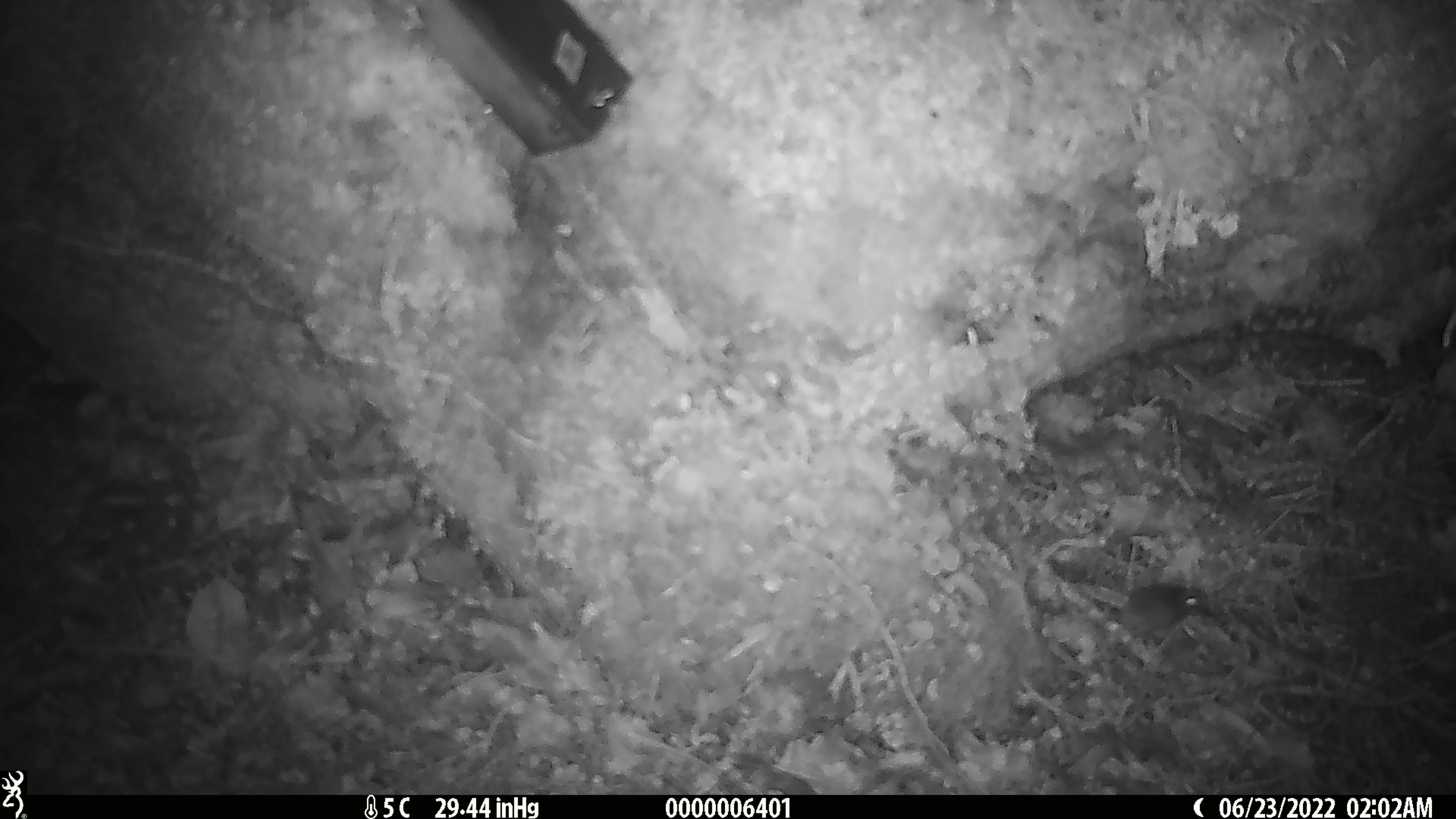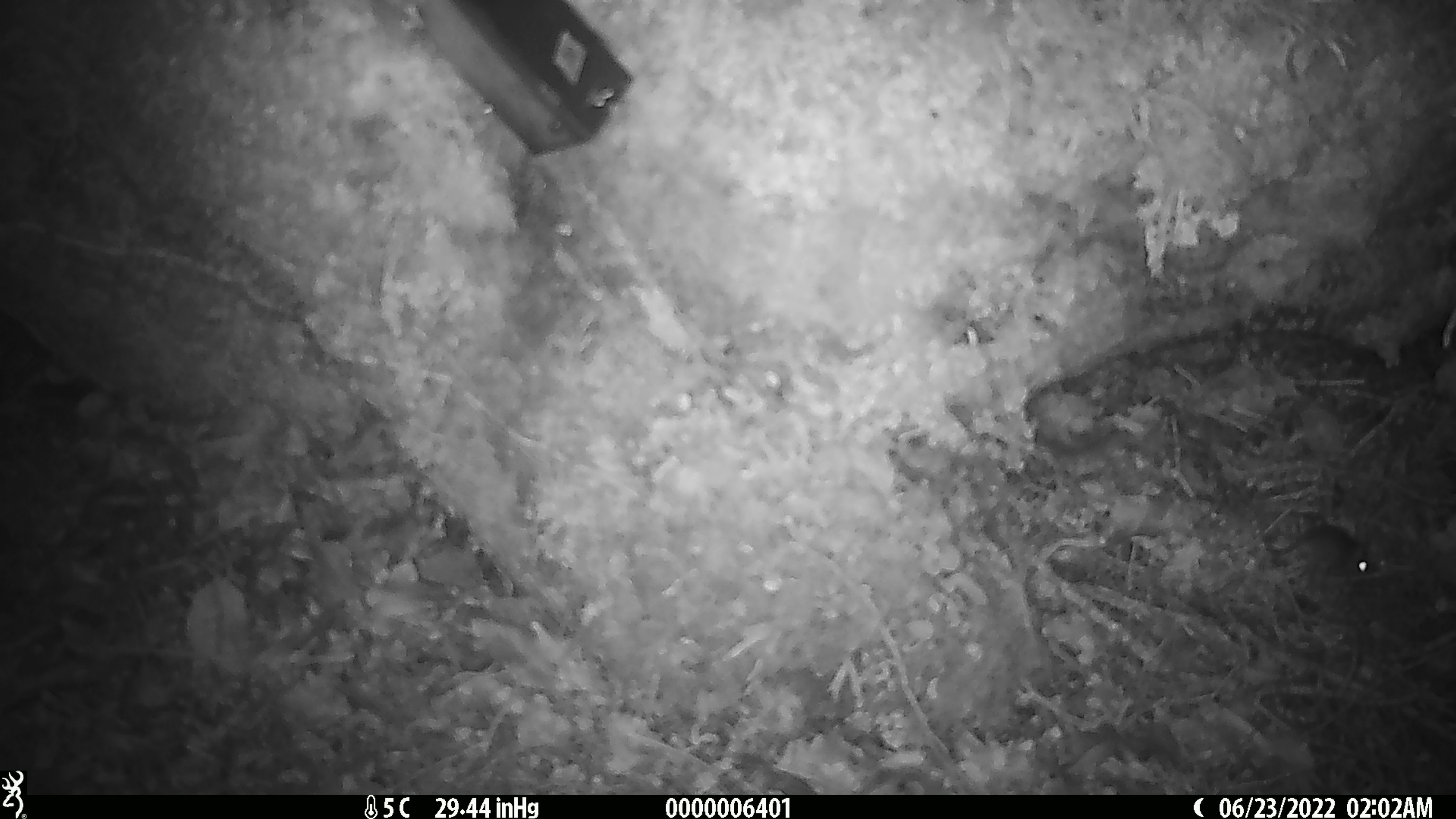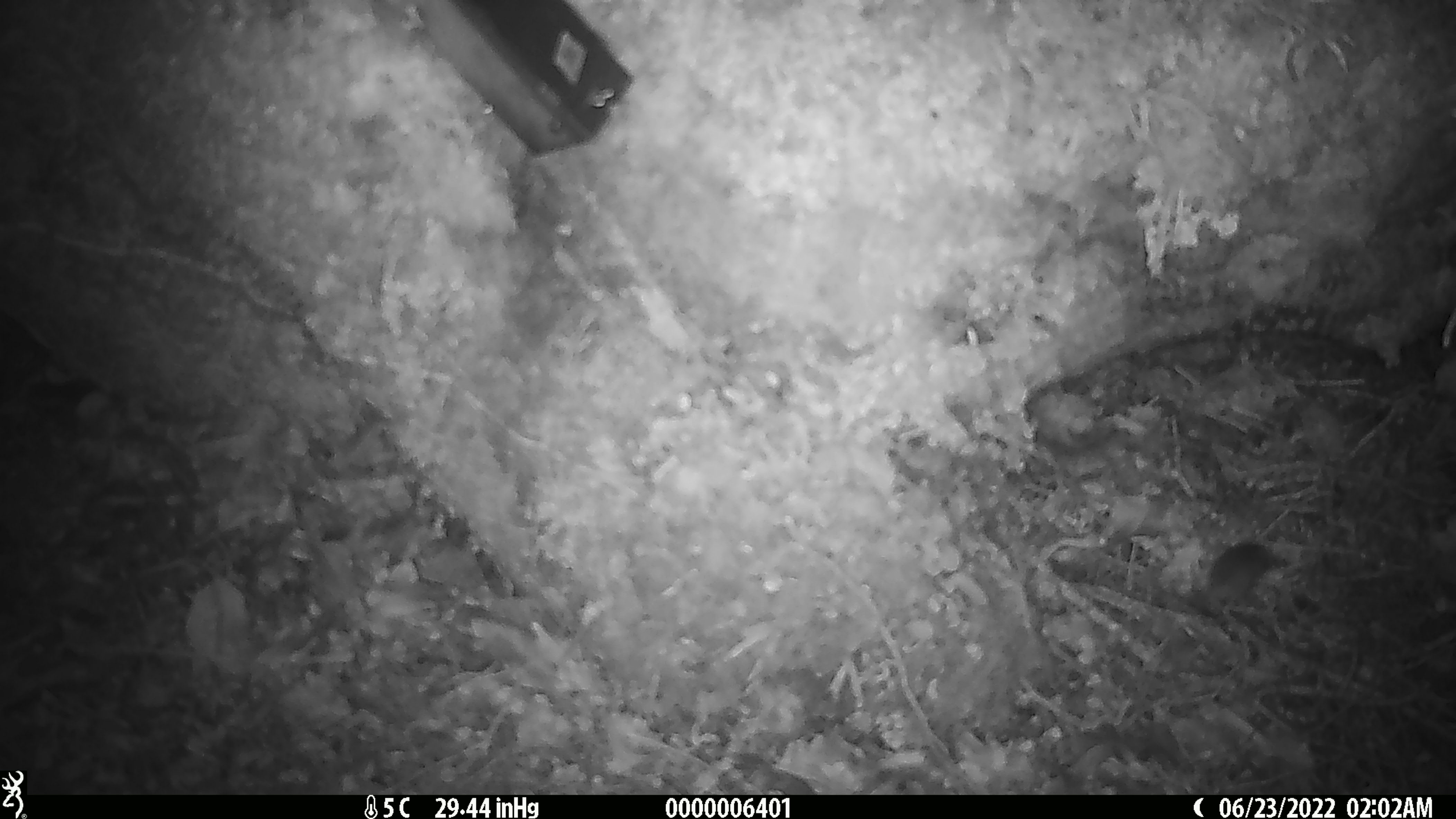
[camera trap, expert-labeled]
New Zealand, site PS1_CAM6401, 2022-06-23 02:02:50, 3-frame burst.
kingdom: Animalia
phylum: Chordata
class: Mammalia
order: Rodentia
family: Muridae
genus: Mus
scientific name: Mus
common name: mouse